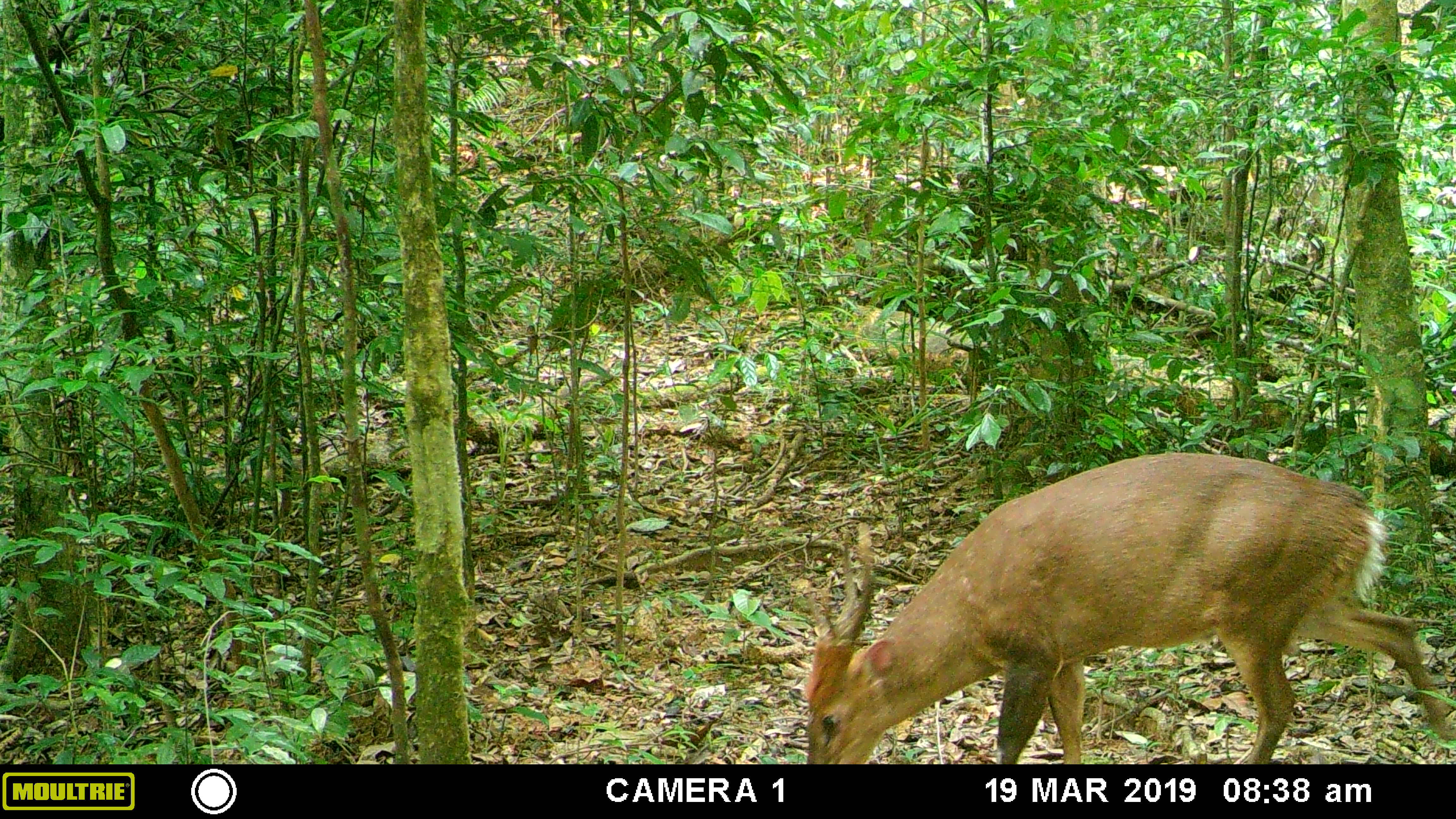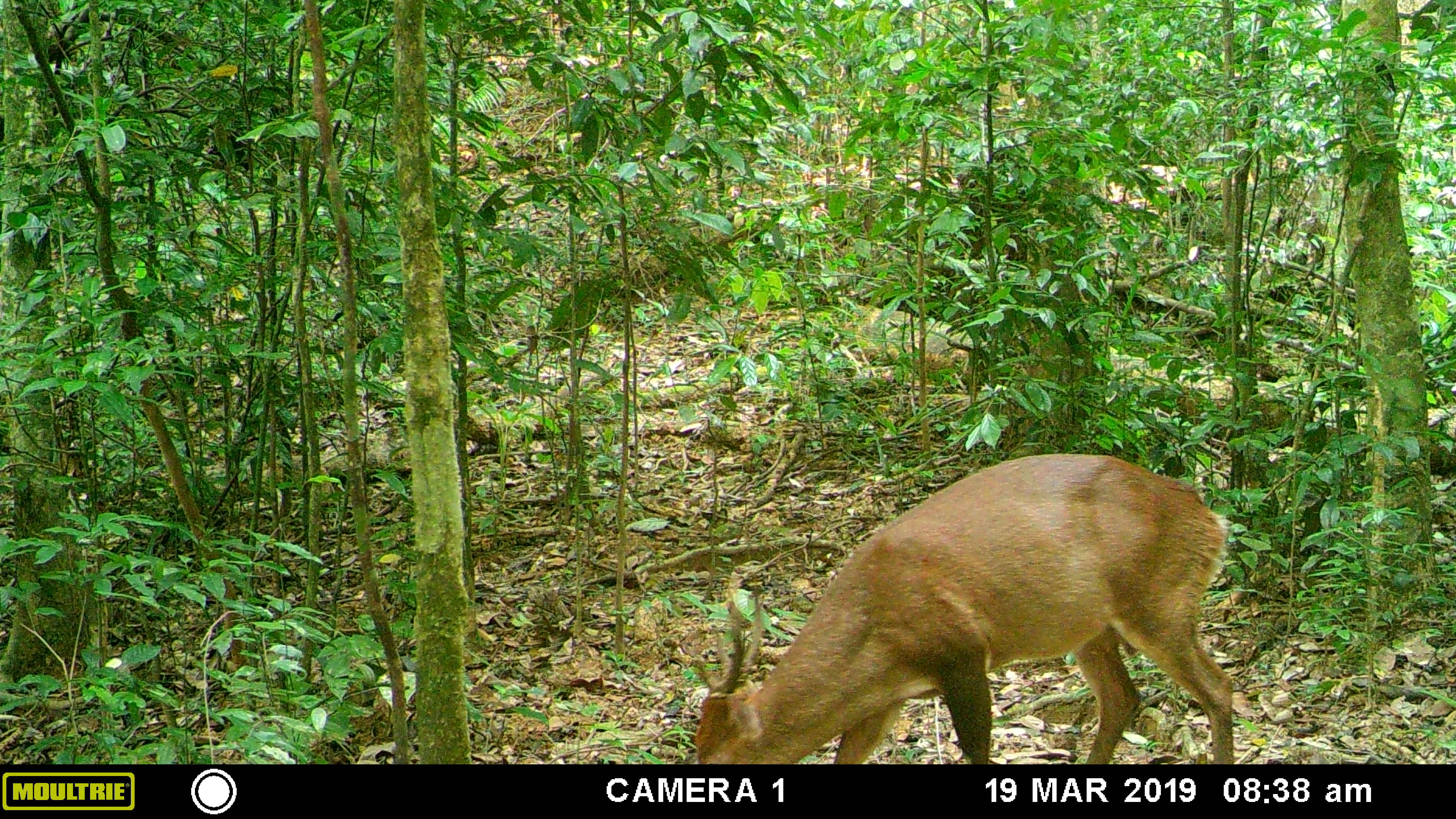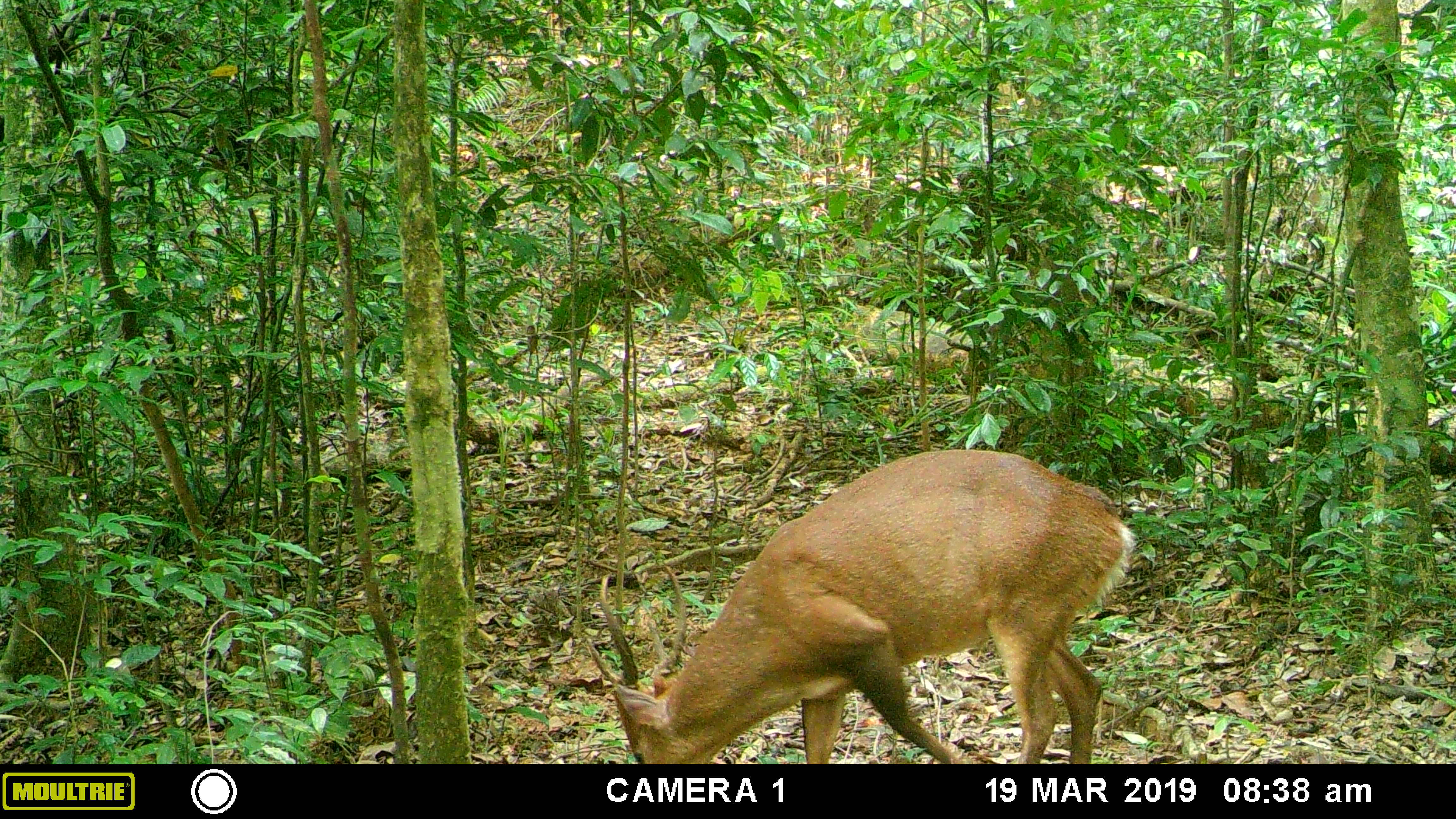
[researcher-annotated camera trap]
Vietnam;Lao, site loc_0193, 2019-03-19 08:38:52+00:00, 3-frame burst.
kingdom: Animalia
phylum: Chordata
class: Mammalia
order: Artiodactyla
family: Cervidae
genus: Muntiacus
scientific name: Muntiacus vuquangensis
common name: large-antlered muntjac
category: large antlered muntjac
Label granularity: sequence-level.